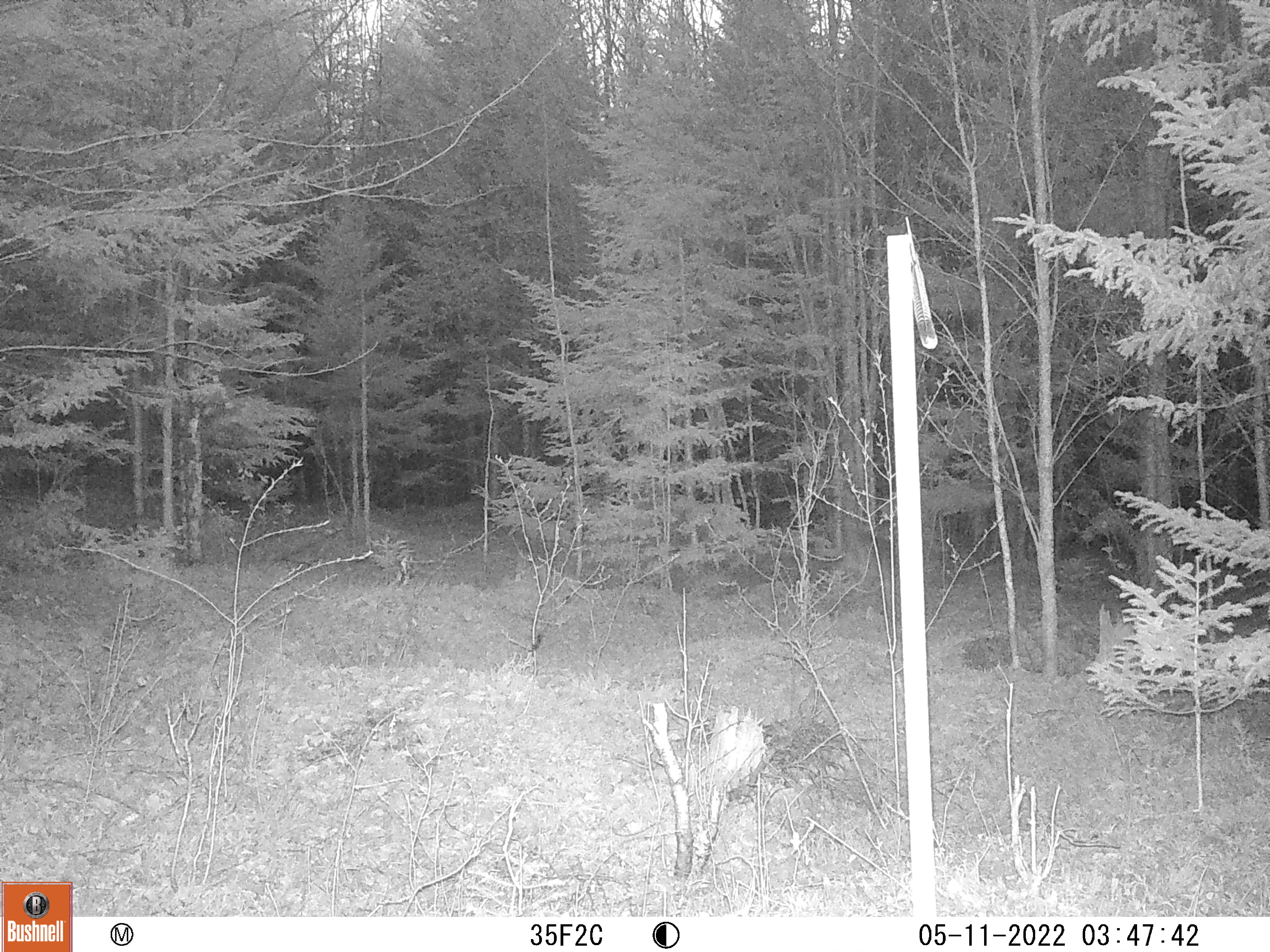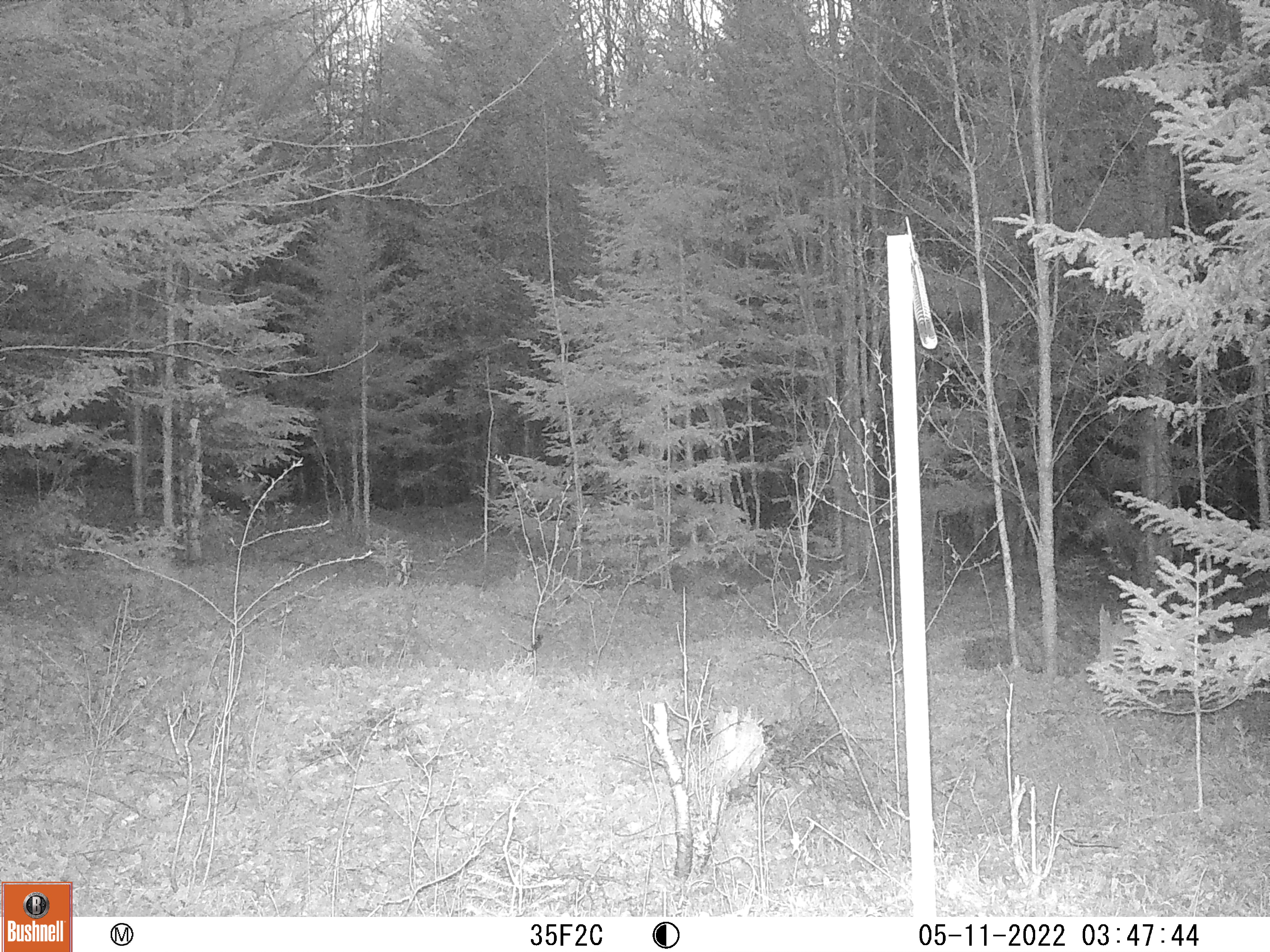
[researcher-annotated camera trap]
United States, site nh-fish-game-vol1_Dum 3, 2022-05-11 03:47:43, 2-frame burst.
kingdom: Animalia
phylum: Chordata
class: Mammalia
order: Artiodactyla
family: Cervidae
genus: Odocoileus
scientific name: Odocoileus virginianus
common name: white-tailed deer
White-tailed deer (Odocoileus virginianus).